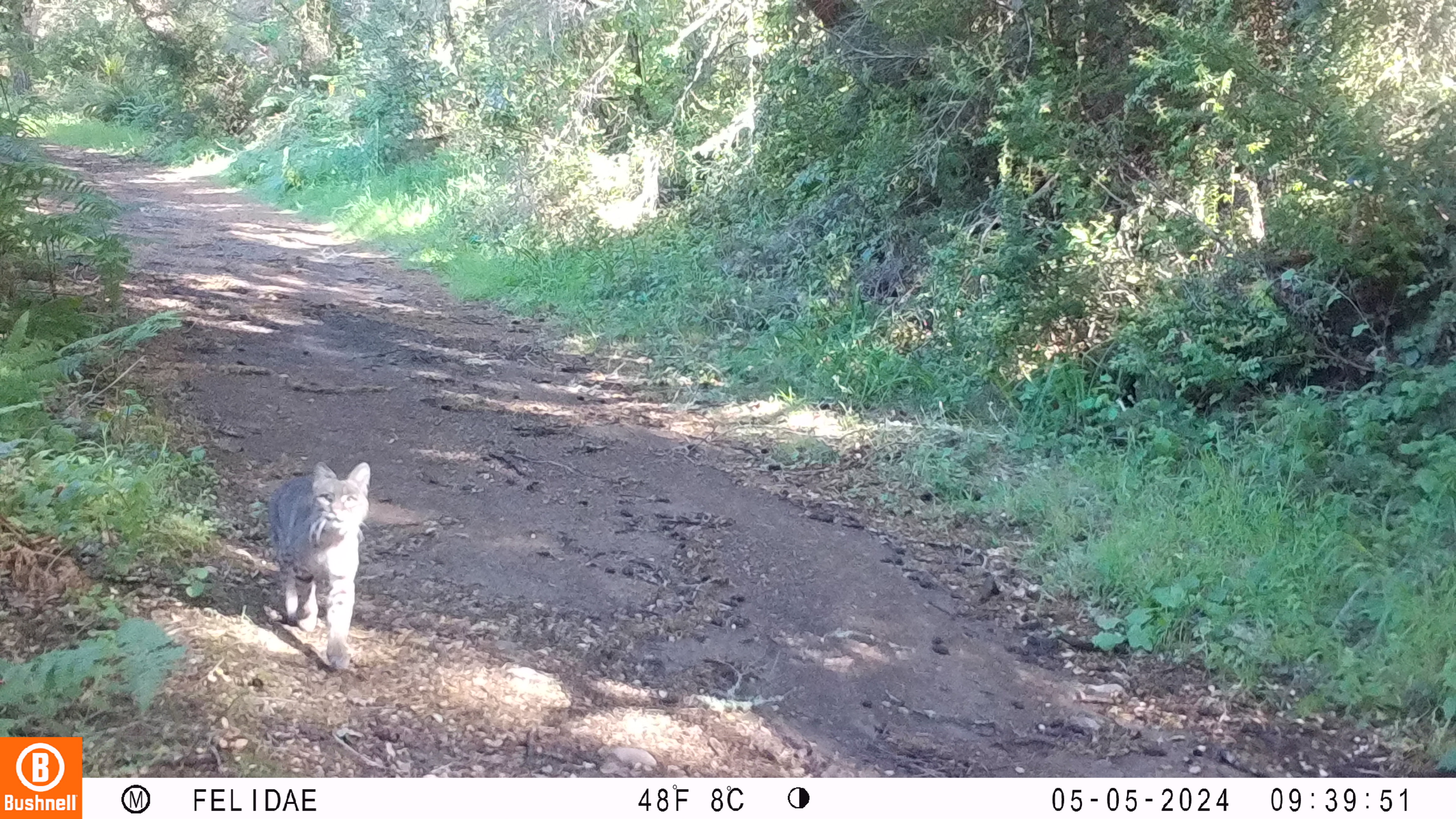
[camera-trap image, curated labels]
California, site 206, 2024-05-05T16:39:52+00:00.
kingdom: Animalia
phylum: Chordata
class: Mammalia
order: Carnivora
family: Felidae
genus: Lynx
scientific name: Lynx rufus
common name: bobcat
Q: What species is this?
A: Bobcat (Lynx rufus).